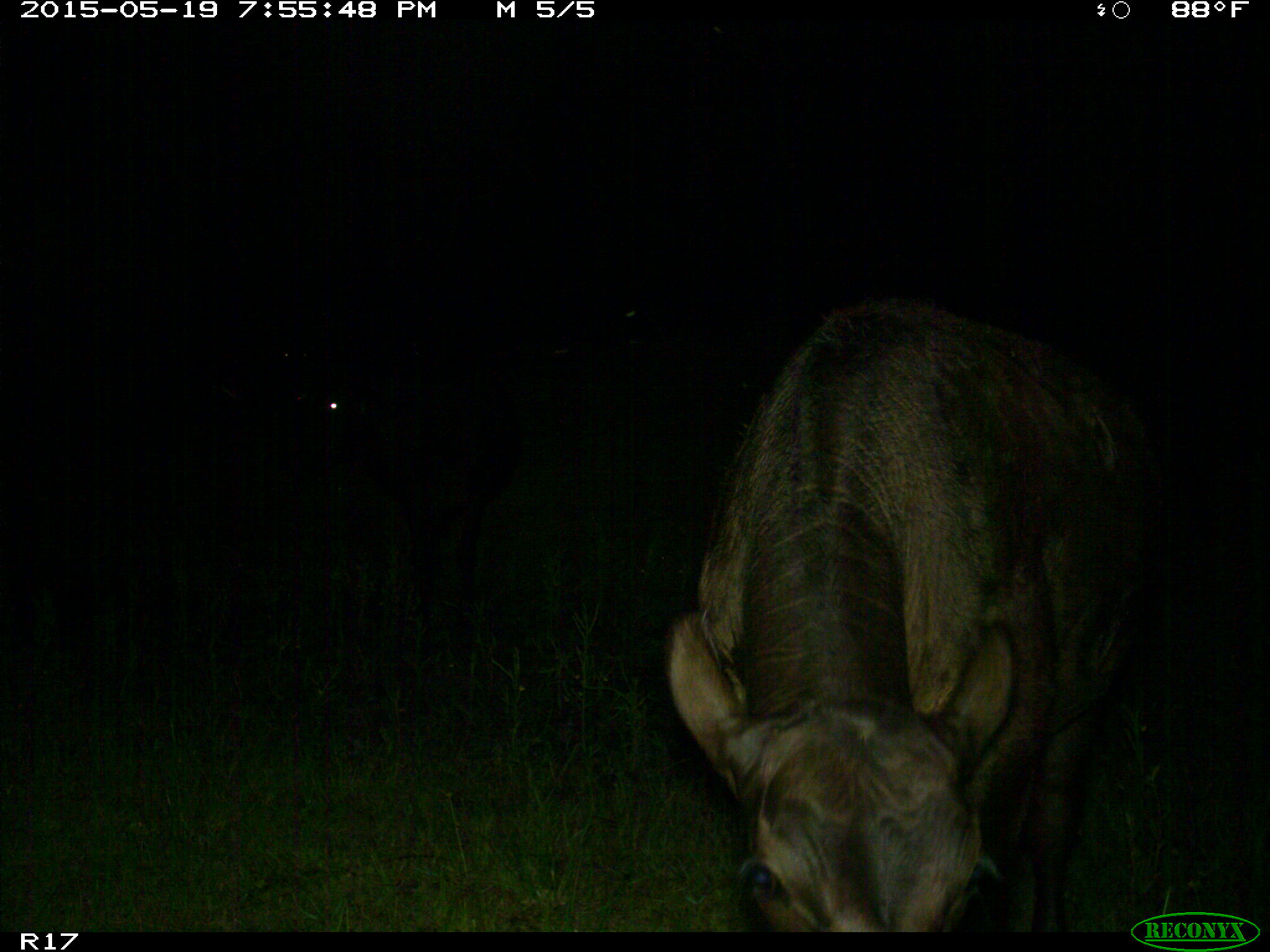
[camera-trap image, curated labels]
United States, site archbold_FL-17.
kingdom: Animalia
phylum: Chordata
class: Mammalia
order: Artiodactyla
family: Bovidae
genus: Bos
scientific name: Bos taurus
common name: domestic cow